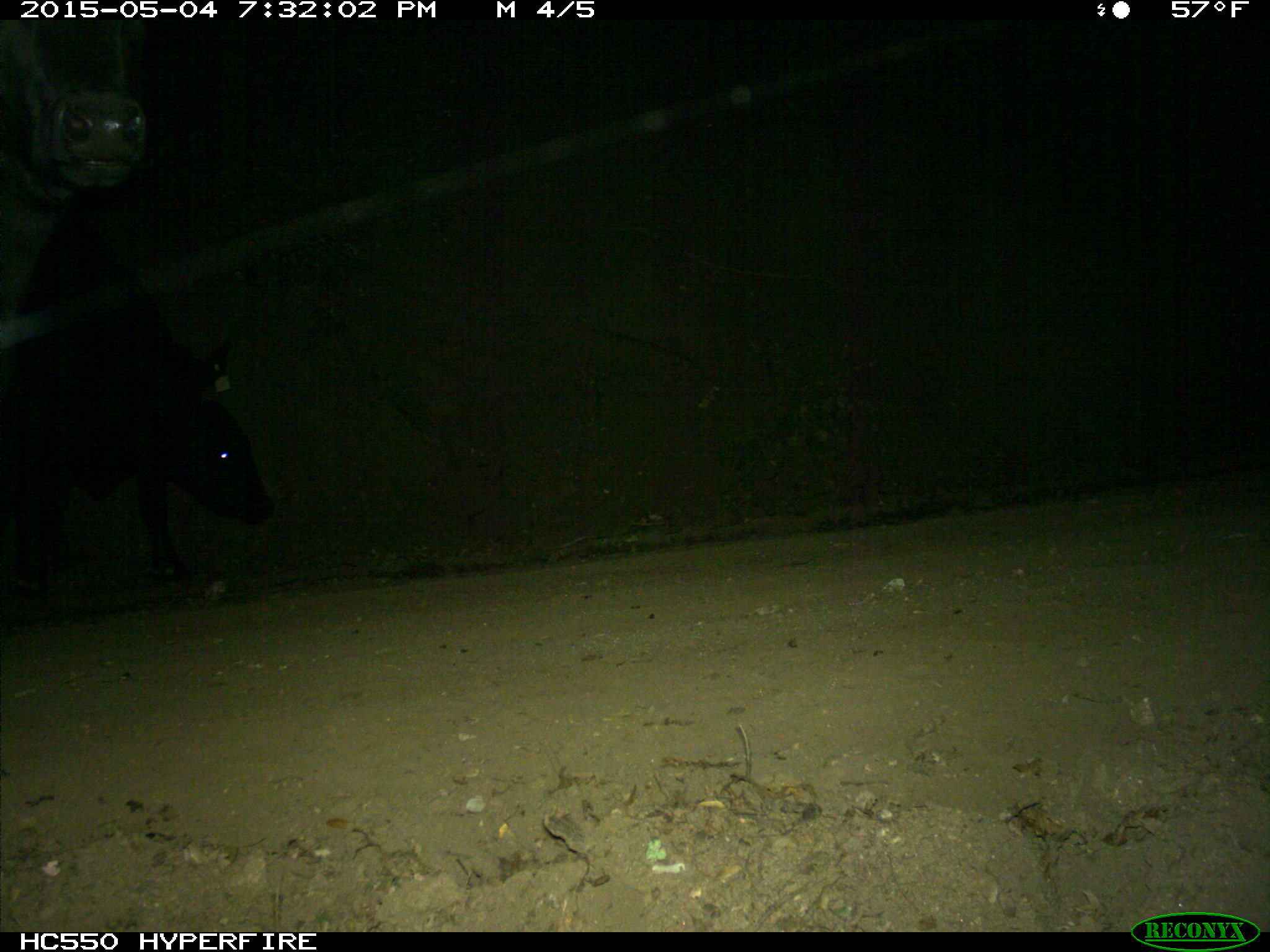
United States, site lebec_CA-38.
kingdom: Animalia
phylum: Chordata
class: Mammalia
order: Artiodactyla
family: Bovidae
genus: Bos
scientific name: Bos taurus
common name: domestic cow